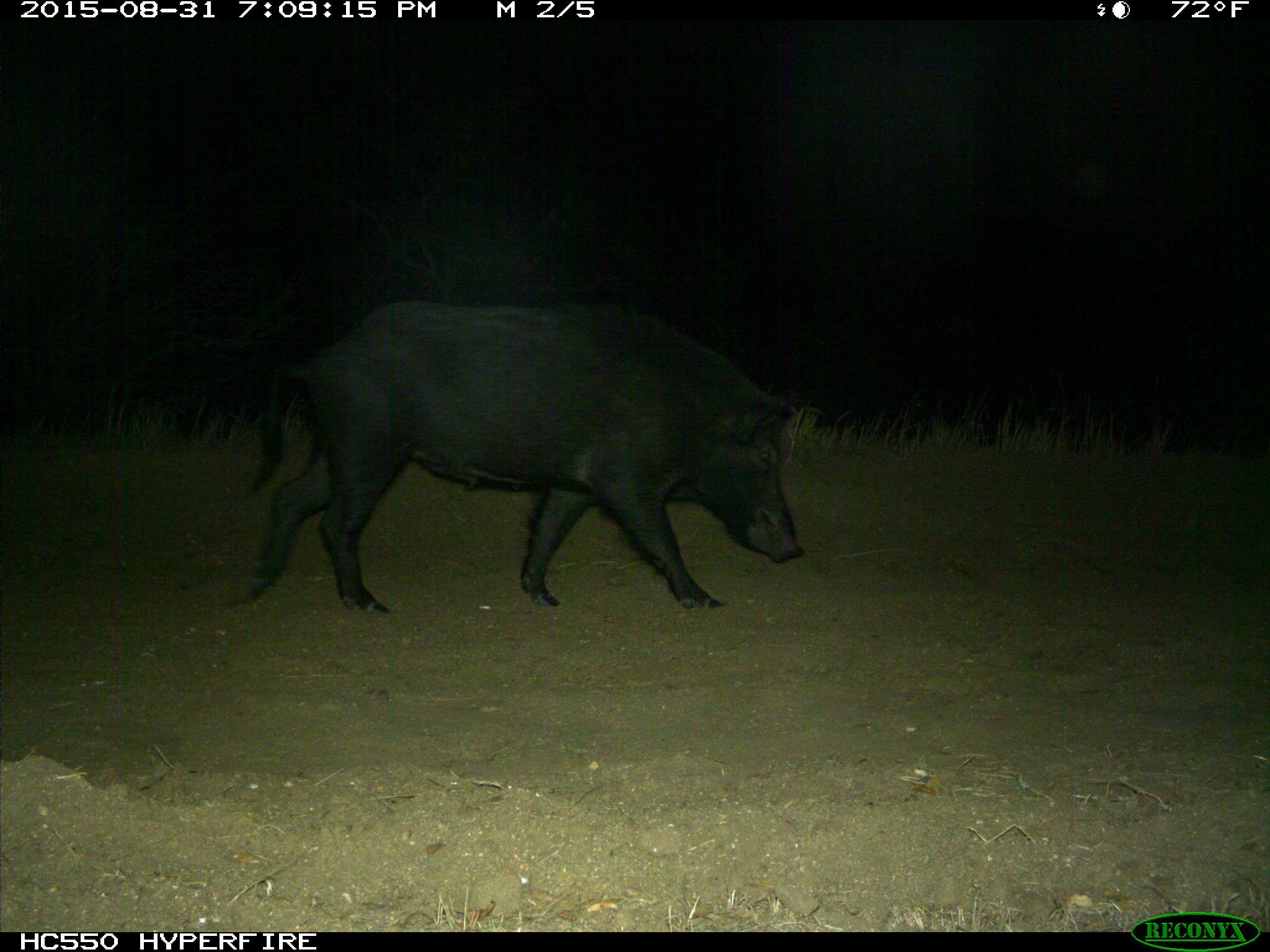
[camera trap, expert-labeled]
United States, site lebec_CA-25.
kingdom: Animalia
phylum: Chordata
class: Mammalia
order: Artiodactyla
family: Suidae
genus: Sus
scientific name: Sus scrofa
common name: wild boar